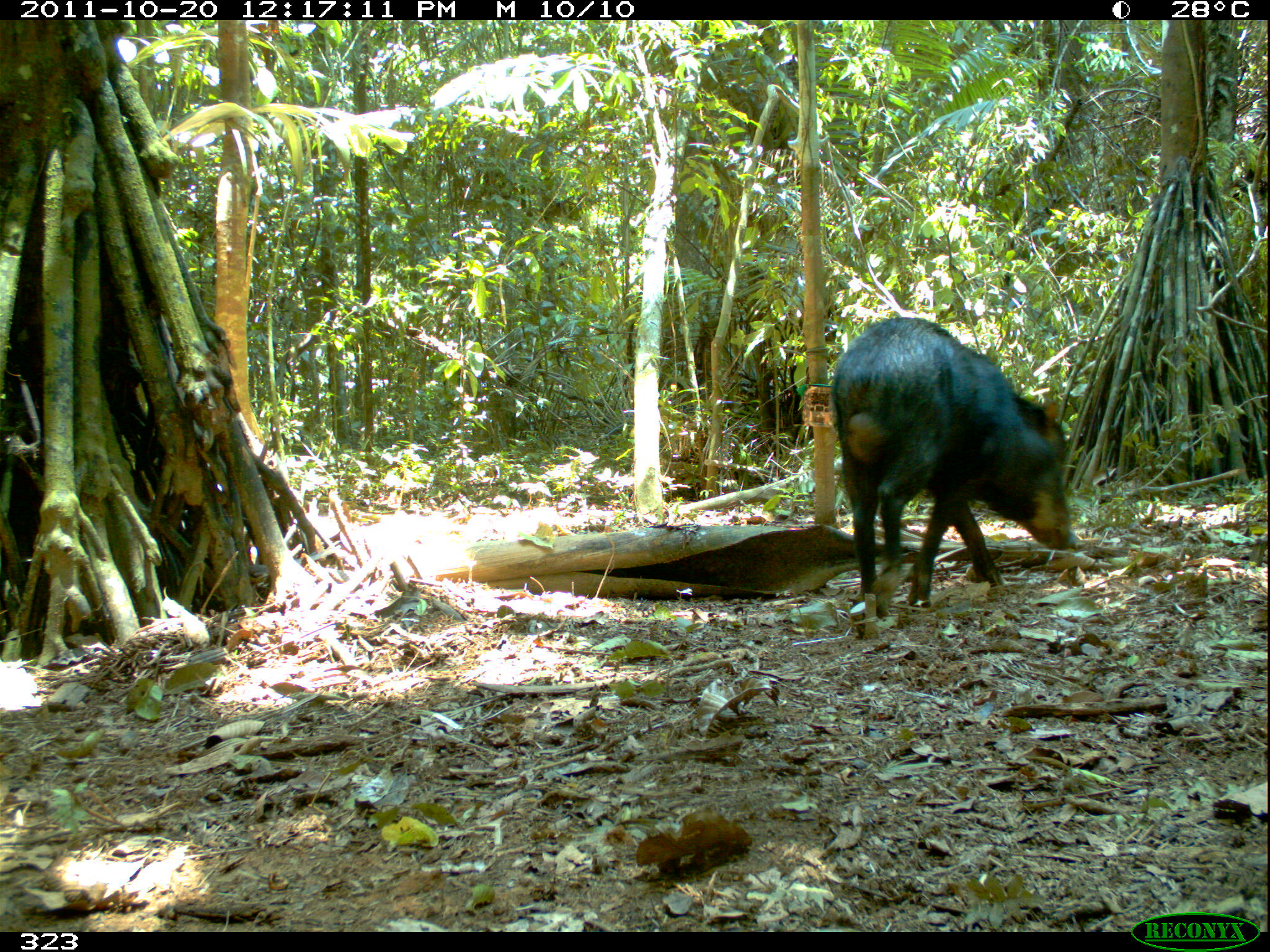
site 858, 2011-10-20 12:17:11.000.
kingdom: Animalia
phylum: Chordata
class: Mammalia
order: Artiodactyla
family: Tayassuidae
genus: Tayassu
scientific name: Tayassu pecari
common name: white-lipped peccary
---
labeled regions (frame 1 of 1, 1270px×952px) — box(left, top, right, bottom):
tayassu pecari: box(827, 313, 1077, 616)